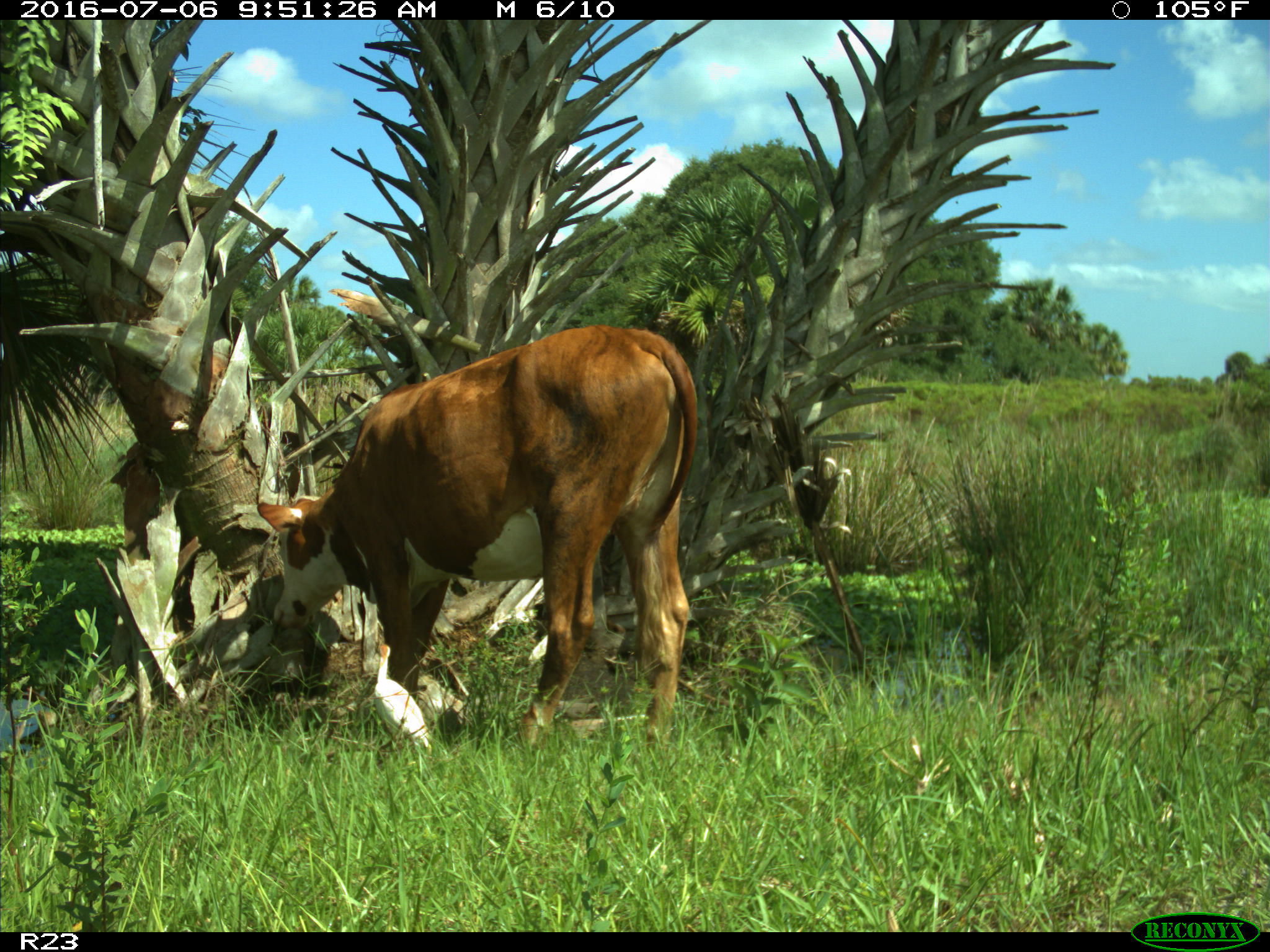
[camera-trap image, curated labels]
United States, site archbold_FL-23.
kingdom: Animalia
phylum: Chordata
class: Mammalia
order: Artiodactyla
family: Bovidae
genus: Bos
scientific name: Bos taurus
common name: domestic cow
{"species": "Bos taurus (domestic cow)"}